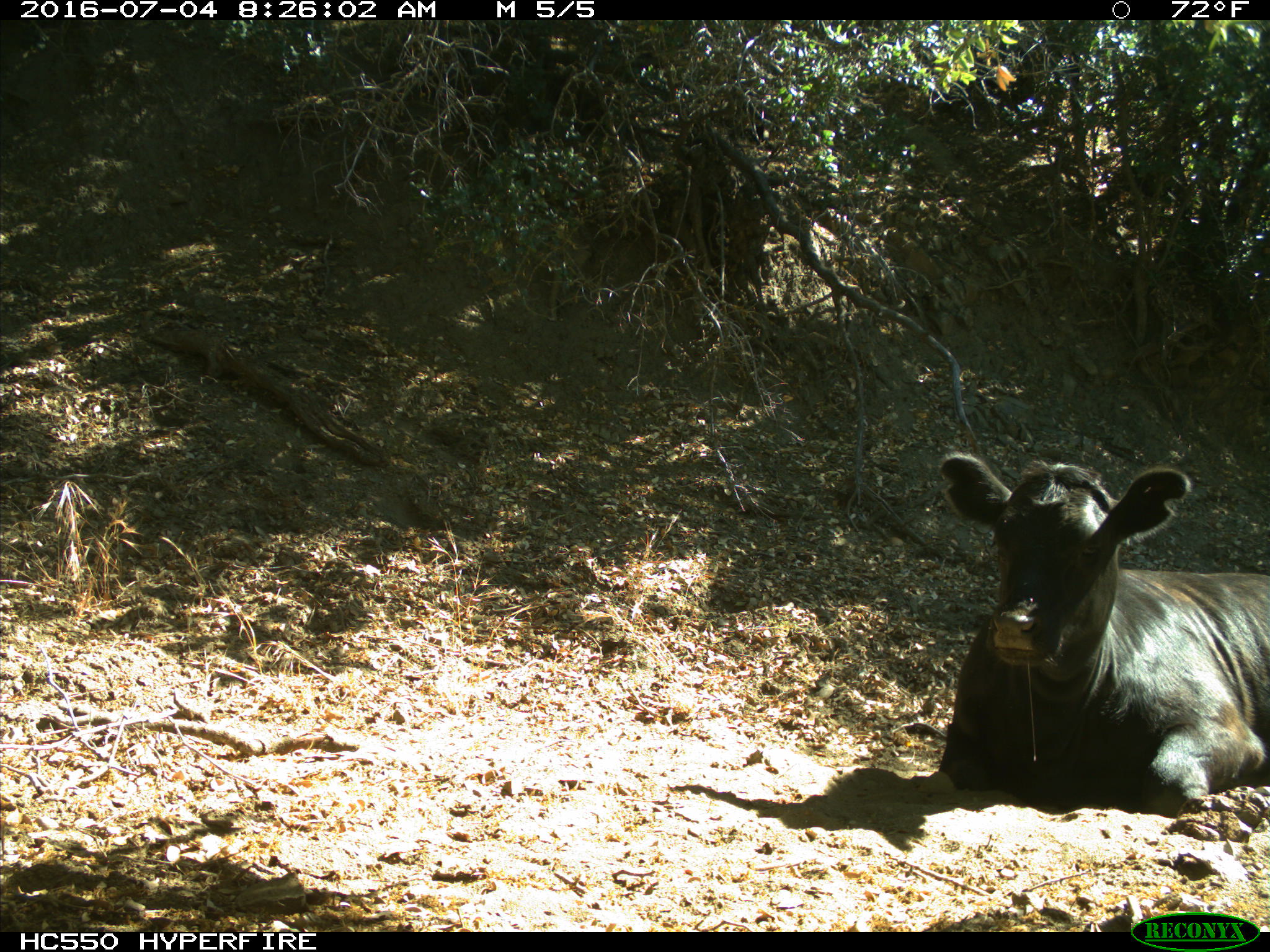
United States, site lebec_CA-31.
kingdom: Animalia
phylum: Chordata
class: Mammalia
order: Artiodactyla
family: Bovidae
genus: Bos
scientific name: Bos taurus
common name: domestic cow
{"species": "Bos taurus (domestic cow)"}